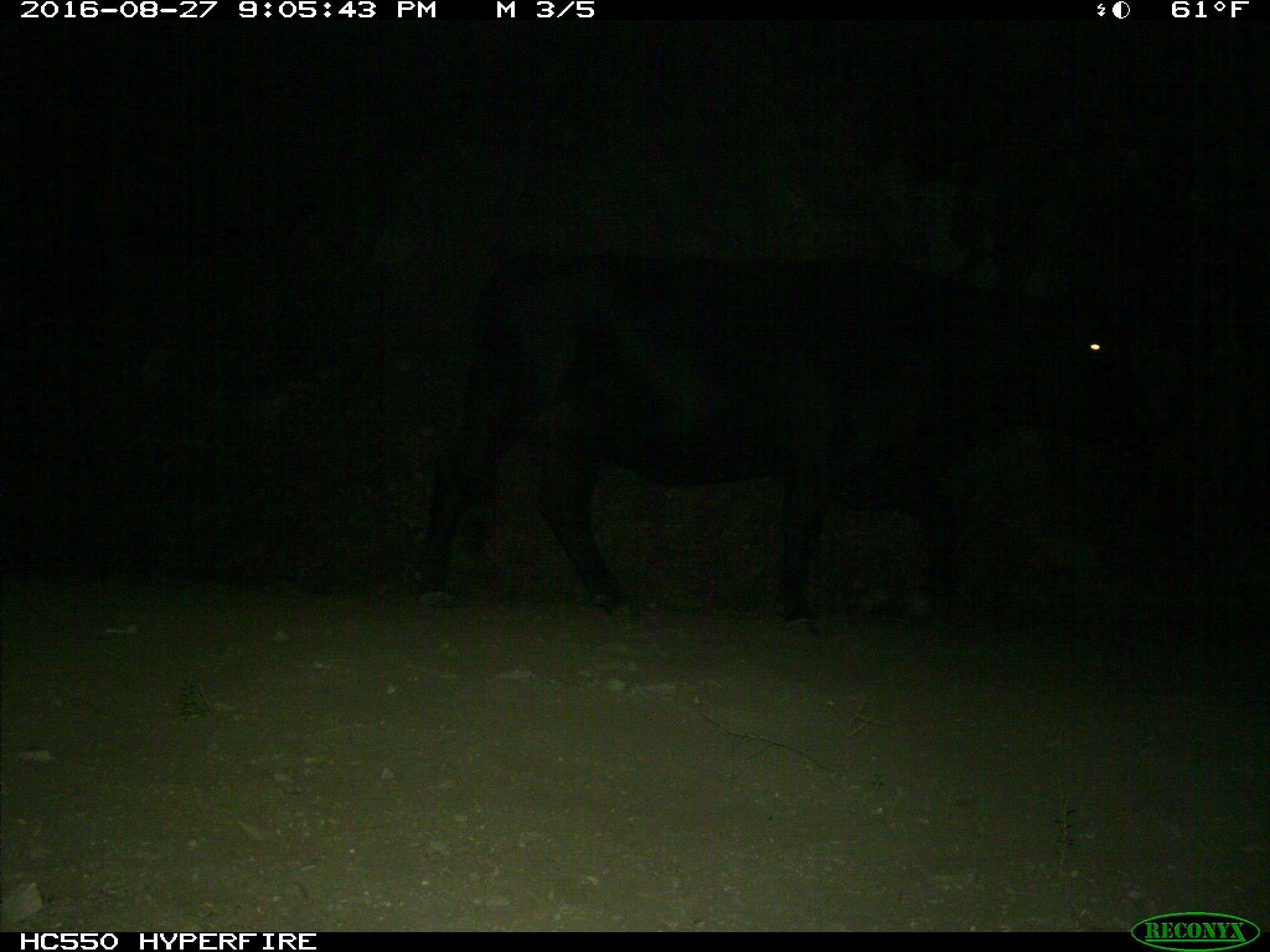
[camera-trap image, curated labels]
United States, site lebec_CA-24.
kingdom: Animalia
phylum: Chordata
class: Mammalia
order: Artiodactyla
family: Bovidae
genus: Bos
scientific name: Bos taurus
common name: domestic cow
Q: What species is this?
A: Bos taurus (domestic cow).